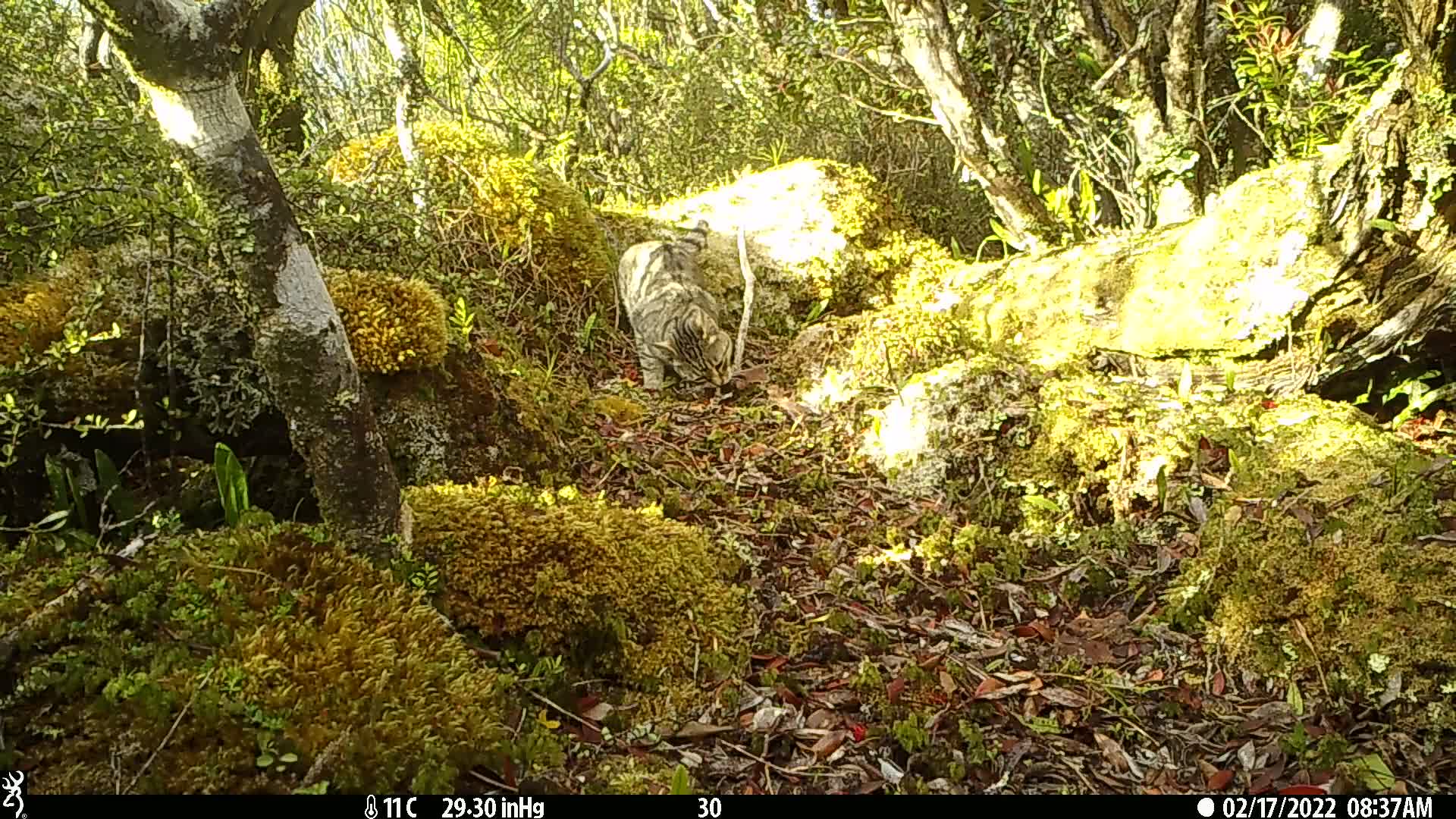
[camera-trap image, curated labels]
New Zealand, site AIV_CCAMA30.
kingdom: Animalia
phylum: Chordata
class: Mammalia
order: Carnivora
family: Felidae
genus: Felis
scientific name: Felis catus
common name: domestic cat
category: cat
Cat (domestic cat) (Felis catus).